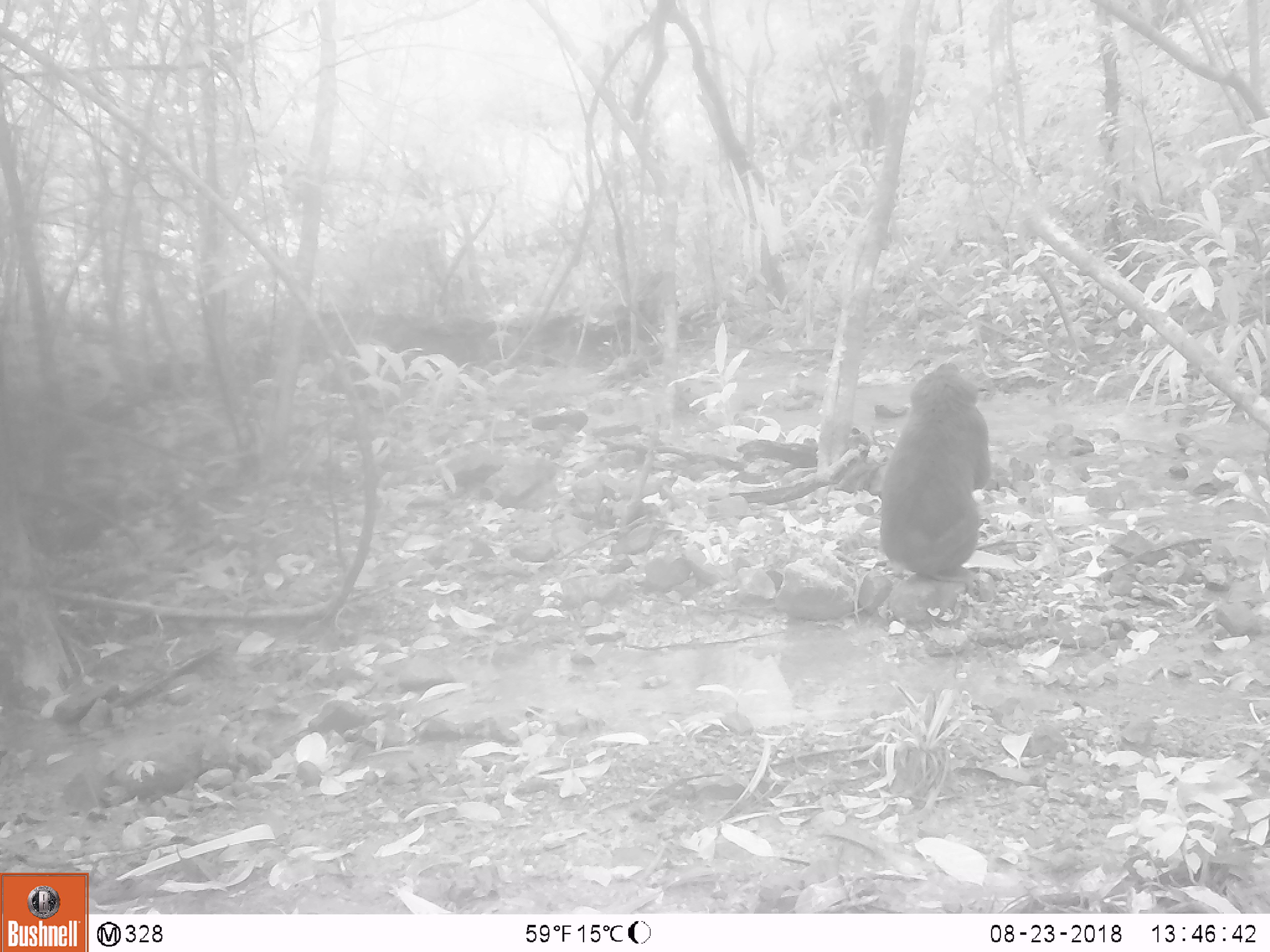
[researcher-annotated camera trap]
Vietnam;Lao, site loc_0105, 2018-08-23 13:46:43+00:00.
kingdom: Animalia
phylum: Chordata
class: Mammalia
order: Primates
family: Cercopithecidae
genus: Macaca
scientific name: Macaca arctoides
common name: stump-tailed macaque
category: stump tailed macaque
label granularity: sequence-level